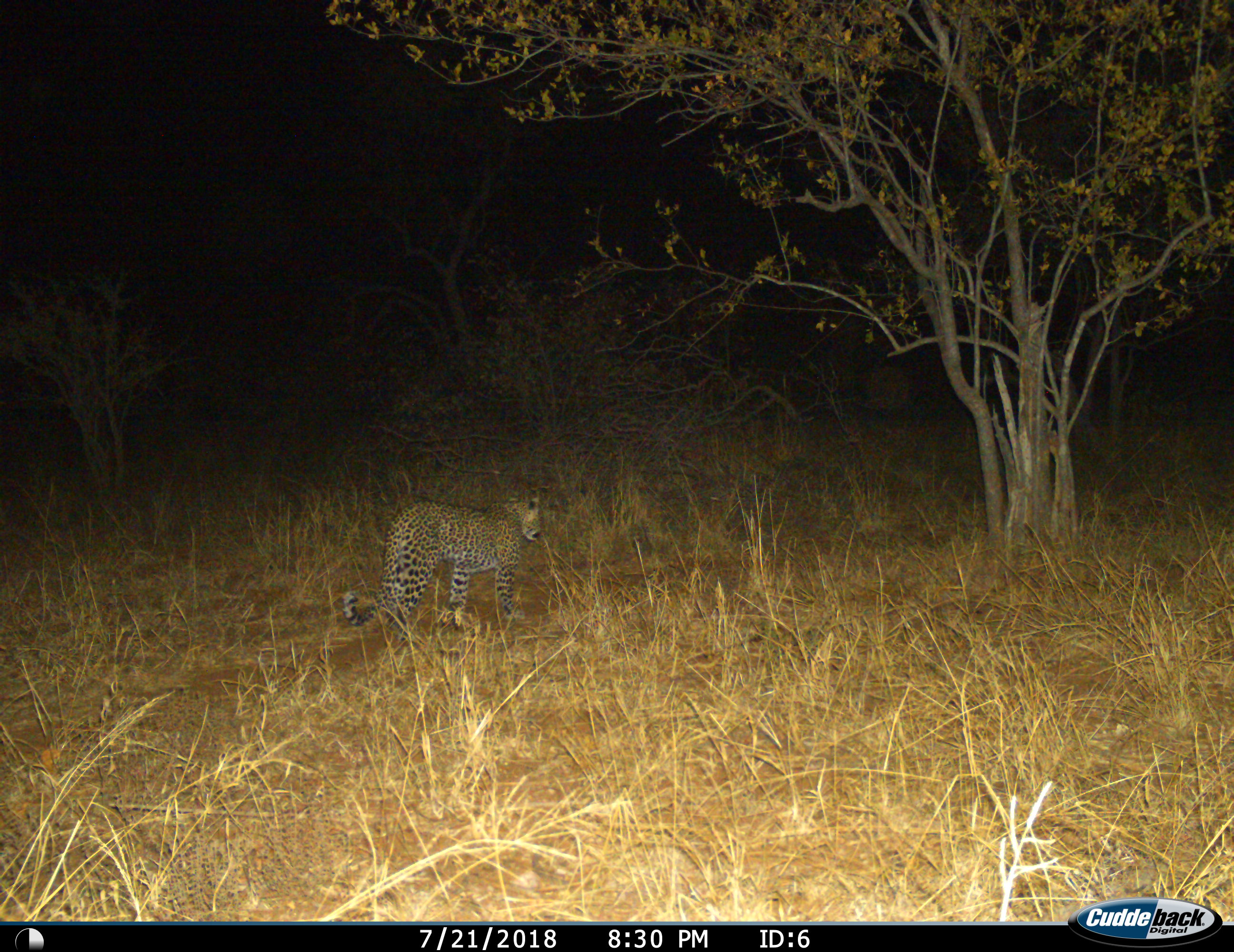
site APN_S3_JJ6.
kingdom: Animalia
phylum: Chordata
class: Mammalia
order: Carnivora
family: Felidae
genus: Panthera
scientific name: Panthera pardus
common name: leopard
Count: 1.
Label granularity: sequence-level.